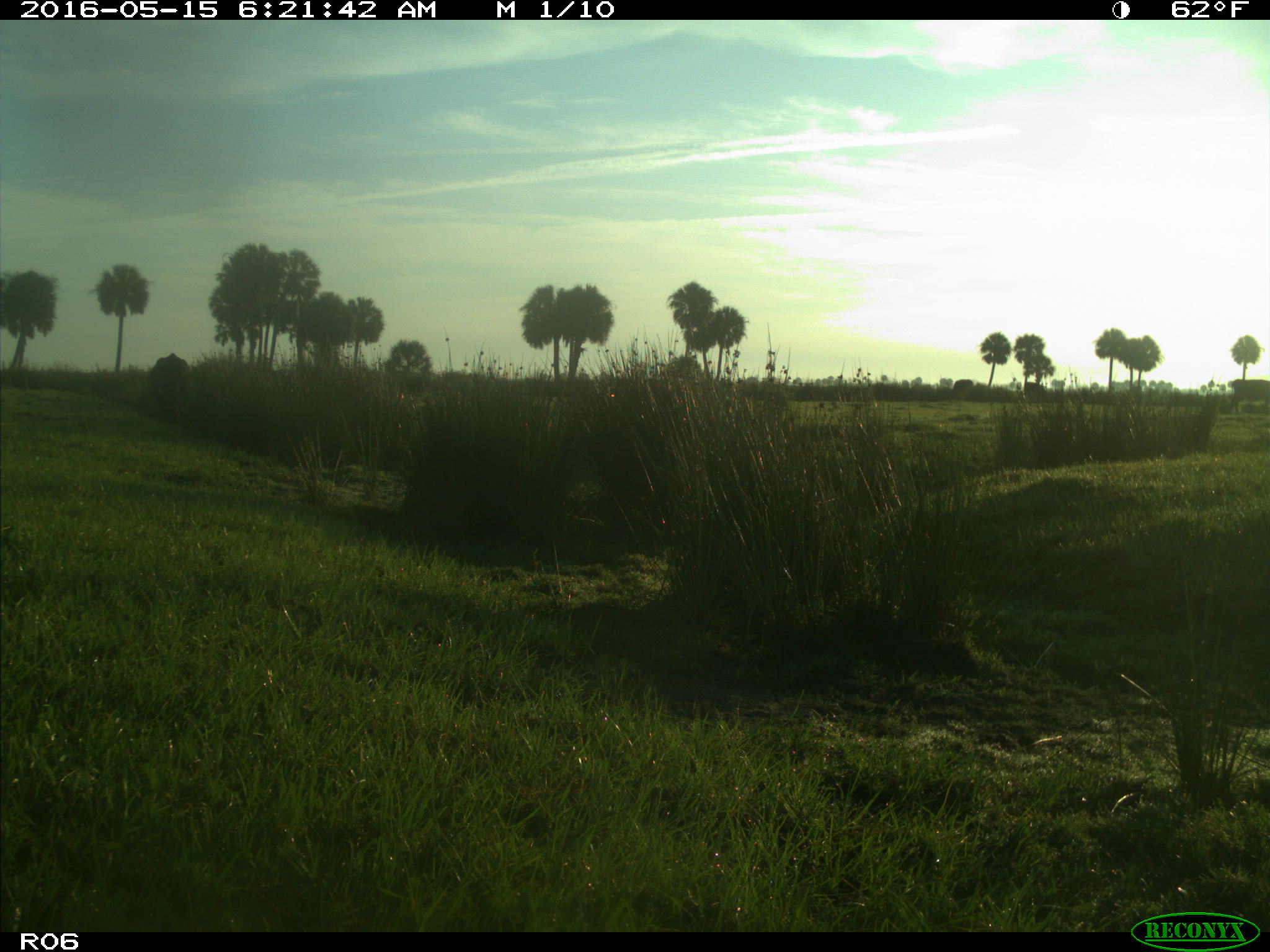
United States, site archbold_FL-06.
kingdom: Animalia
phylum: Chordata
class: Mammalia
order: Artiodactyla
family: Bovidae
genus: Bos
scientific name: Bos taurus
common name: domestic cow